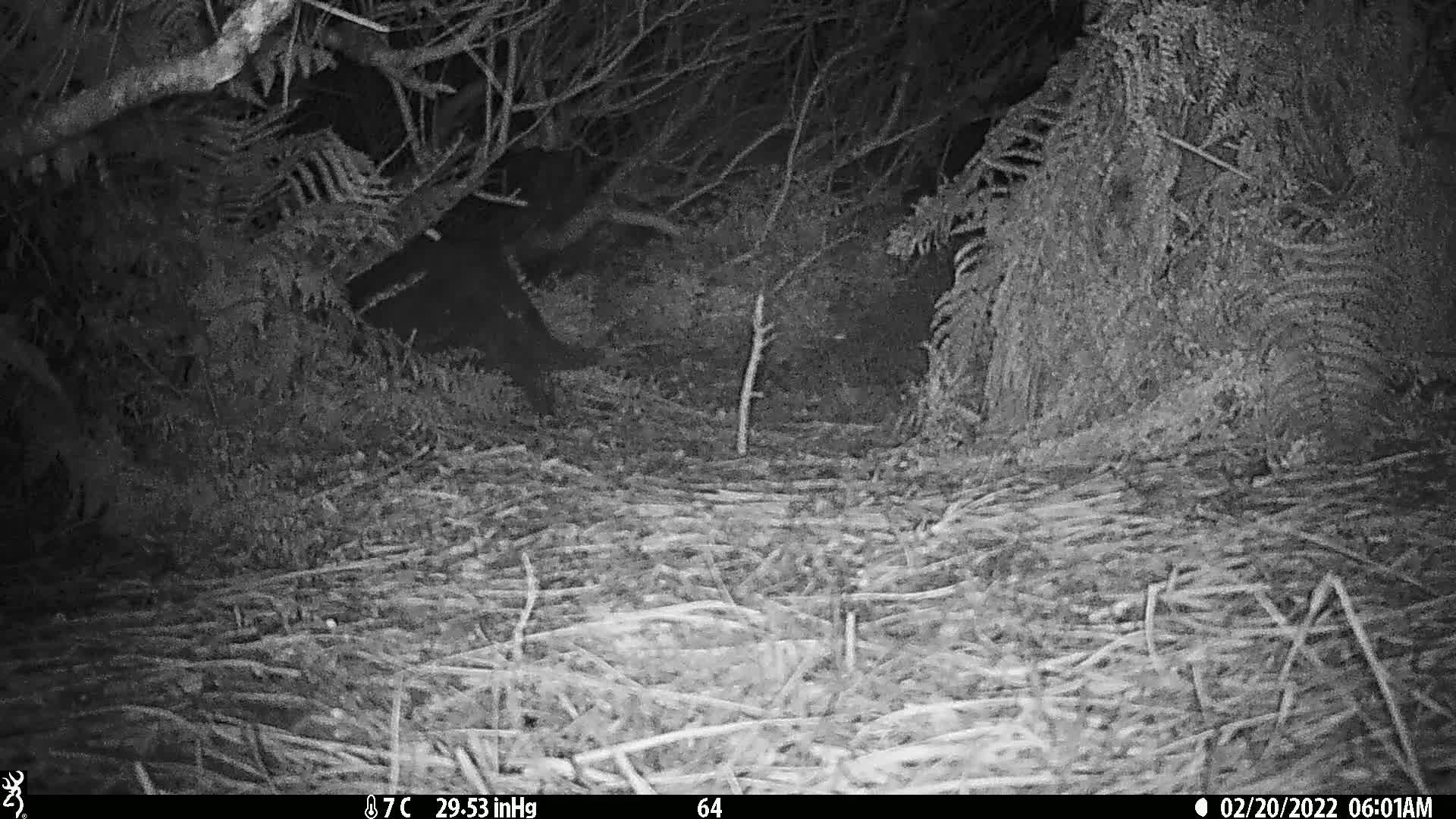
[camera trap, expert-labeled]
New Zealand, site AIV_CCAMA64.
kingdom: Animalia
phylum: Chordata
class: Mammalia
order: Carnivora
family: Felidae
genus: Felis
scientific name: Felis catus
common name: domestic cat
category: cat